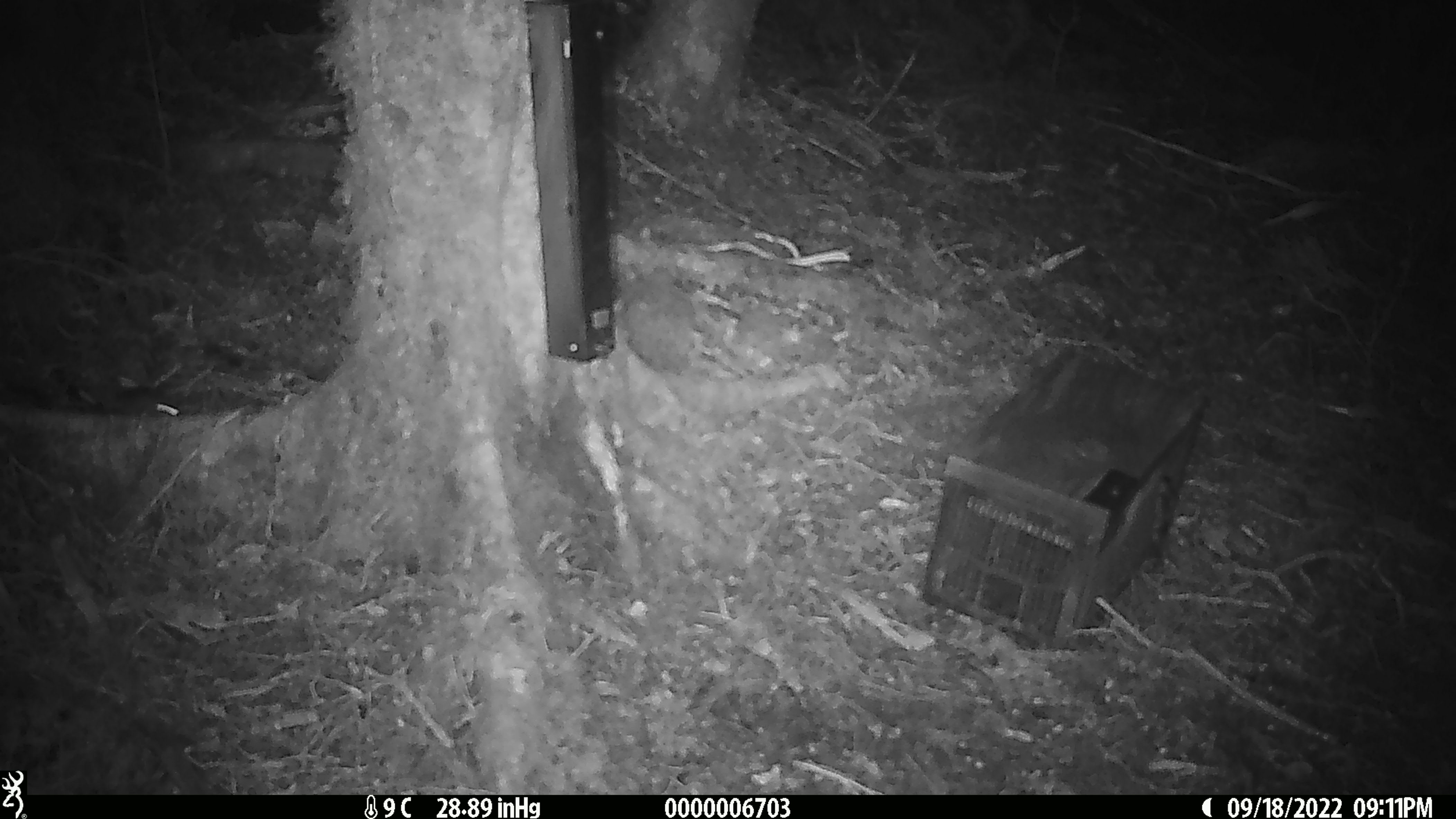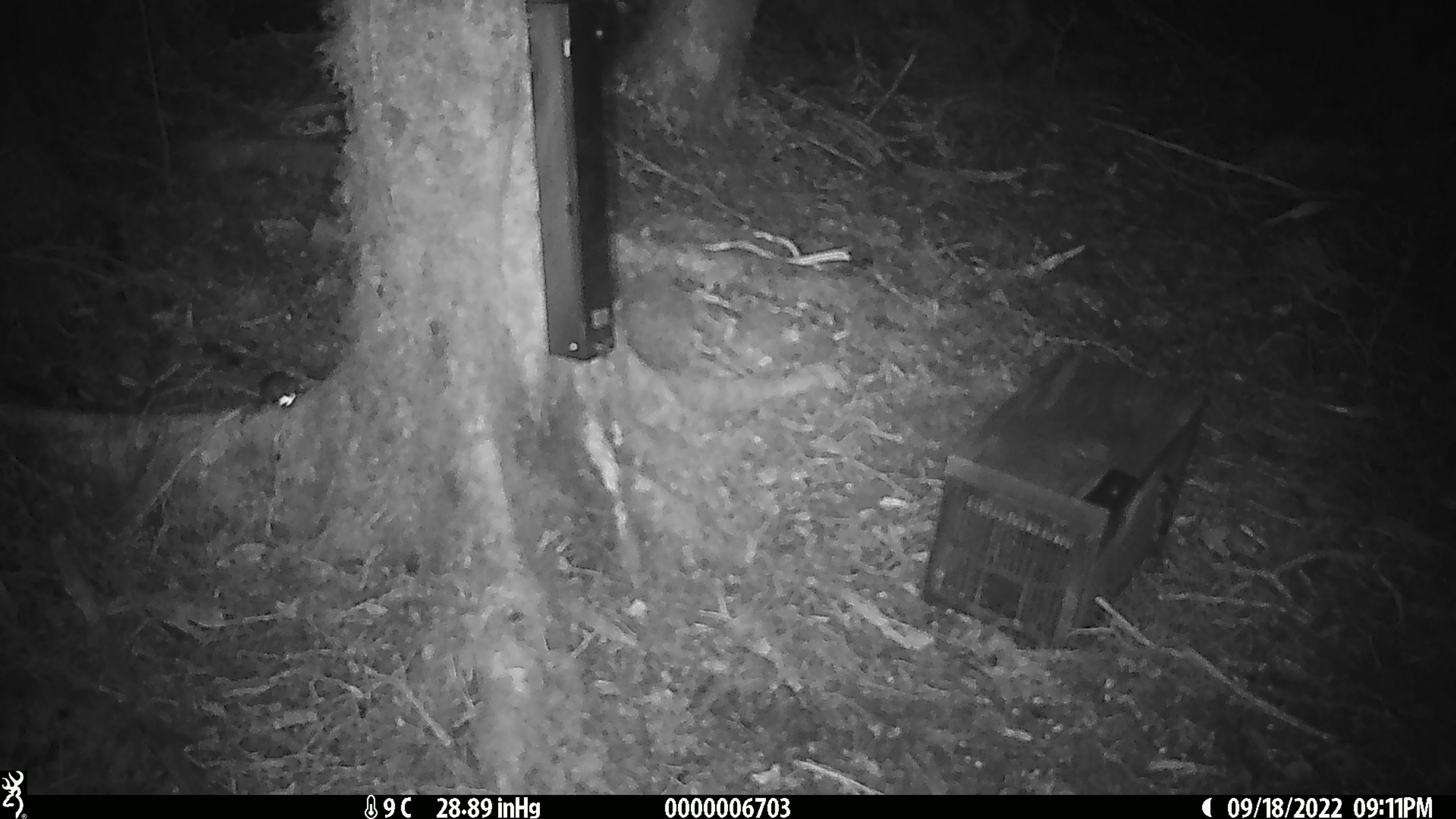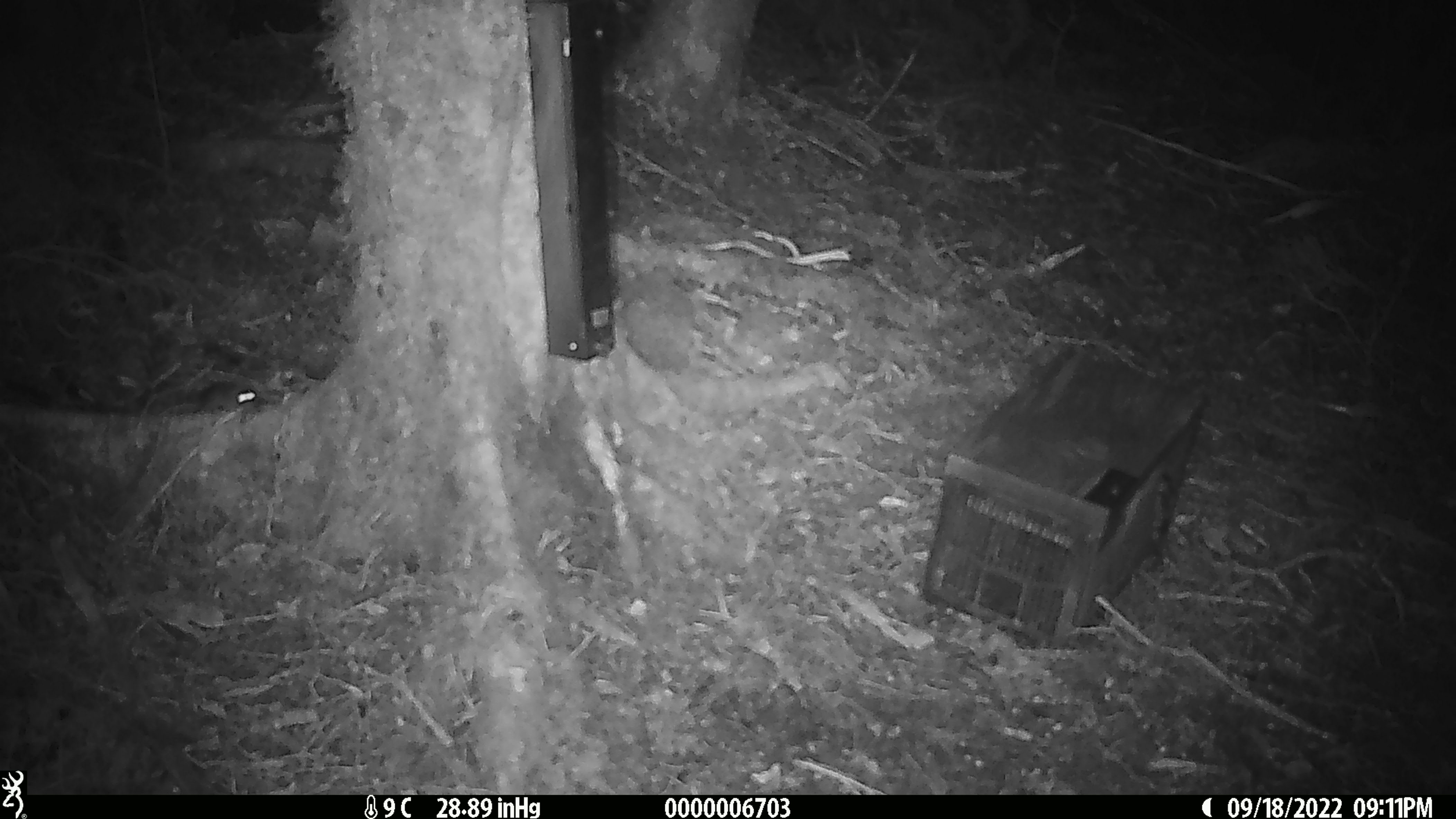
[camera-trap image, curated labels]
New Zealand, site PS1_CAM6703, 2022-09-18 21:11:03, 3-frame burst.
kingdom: Animalia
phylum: Chordata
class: Mammalia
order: Rodentia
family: Muridae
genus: Mus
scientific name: Mus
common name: mouse